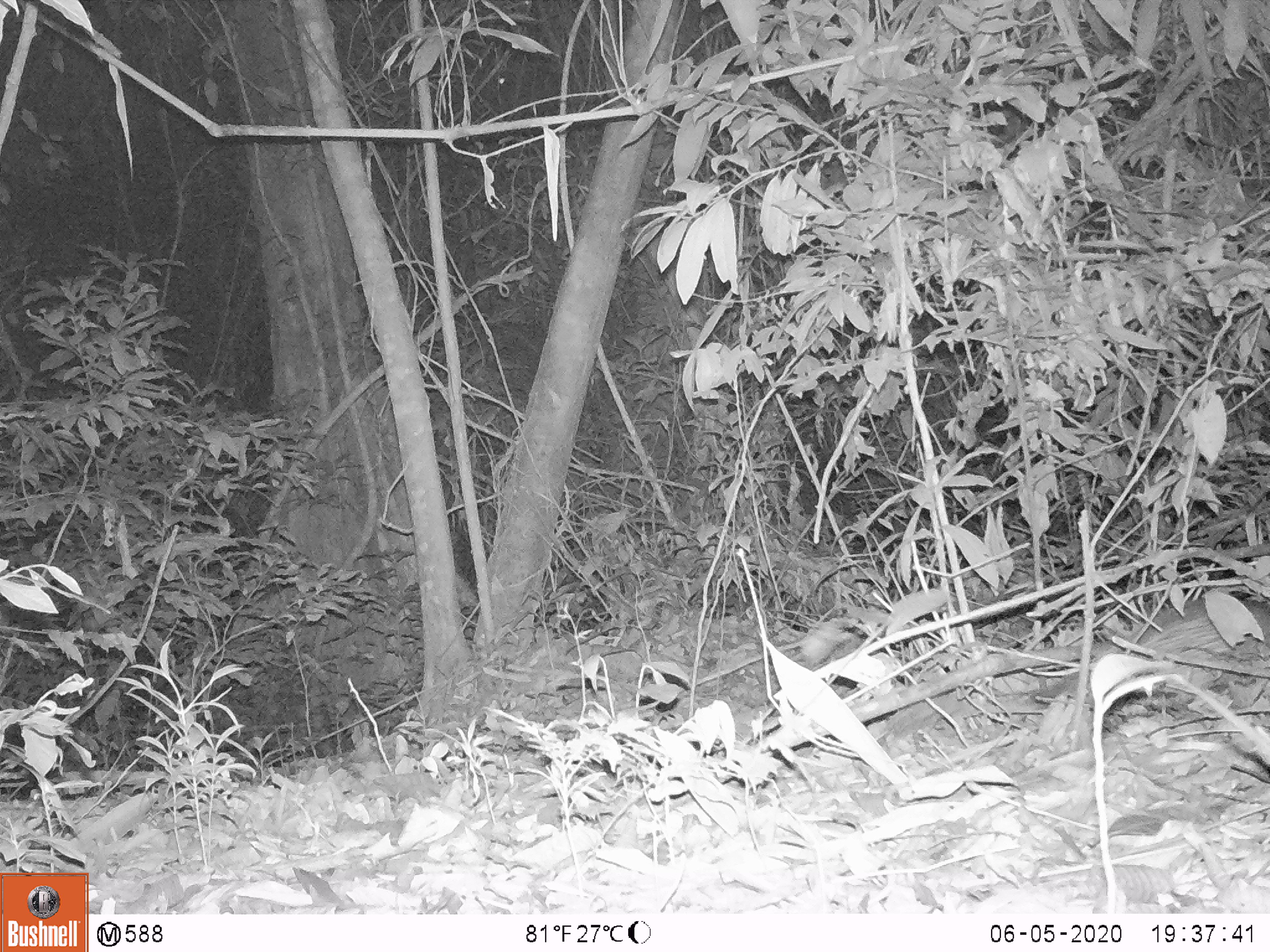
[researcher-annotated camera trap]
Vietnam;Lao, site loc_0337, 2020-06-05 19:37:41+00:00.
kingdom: Animalia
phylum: Chordata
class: Mammalia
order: Rodentia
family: Hystricidae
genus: Atherurus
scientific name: Atherurus macrourus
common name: asiatic brush-tailed porcupine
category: asiatic brush tailed porcupine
Asiatic brush tailed porcupine (asiatic brush-tailed porcupine) (Atherurus macrourus). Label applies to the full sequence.